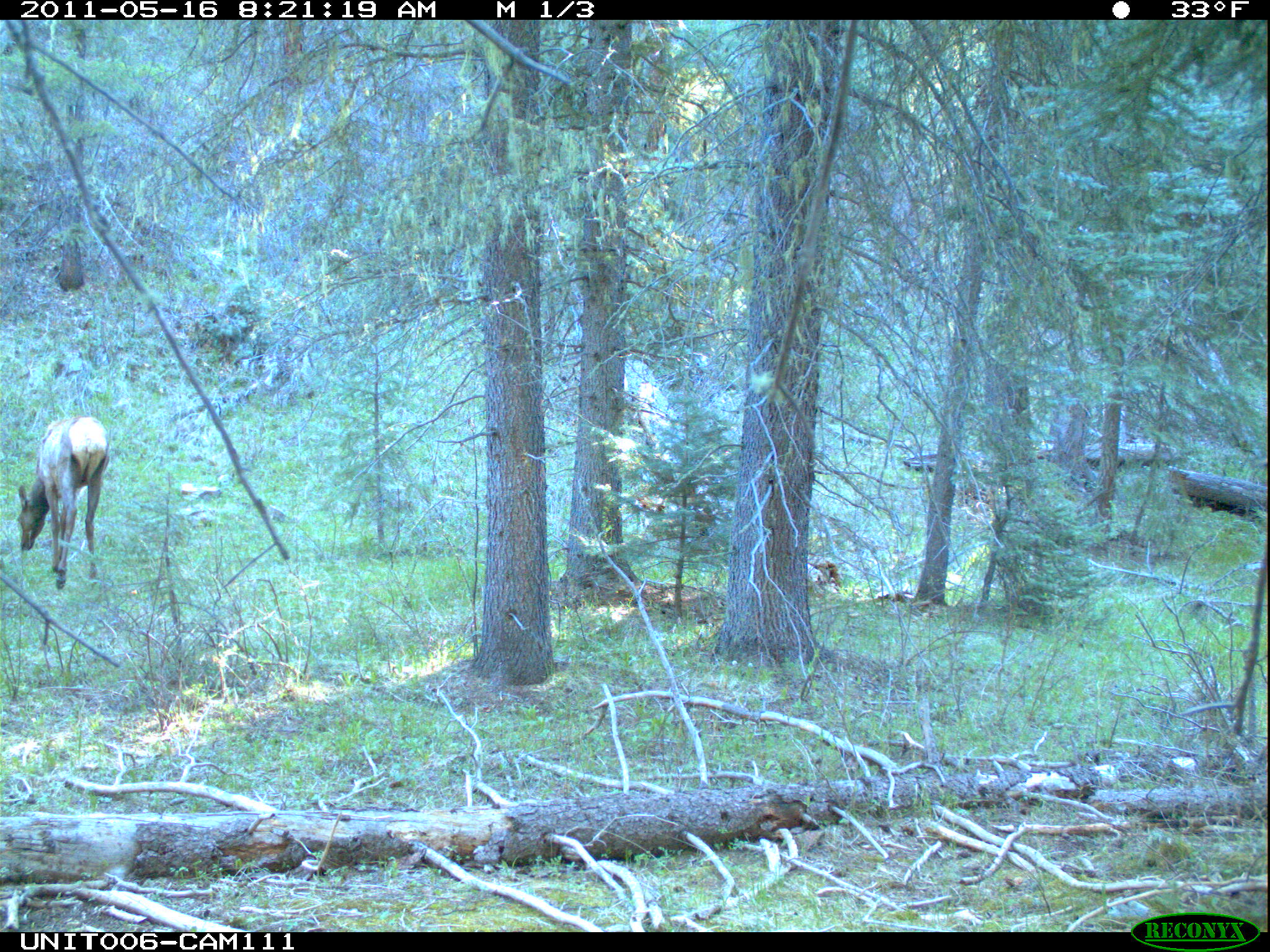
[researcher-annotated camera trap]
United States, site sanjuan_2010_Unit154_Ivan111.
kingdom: Animalia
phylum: Chordata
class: Mammalia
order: Artiodactyla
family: Cervidae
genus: Cervus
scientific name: Cervus elaphus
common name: red deer